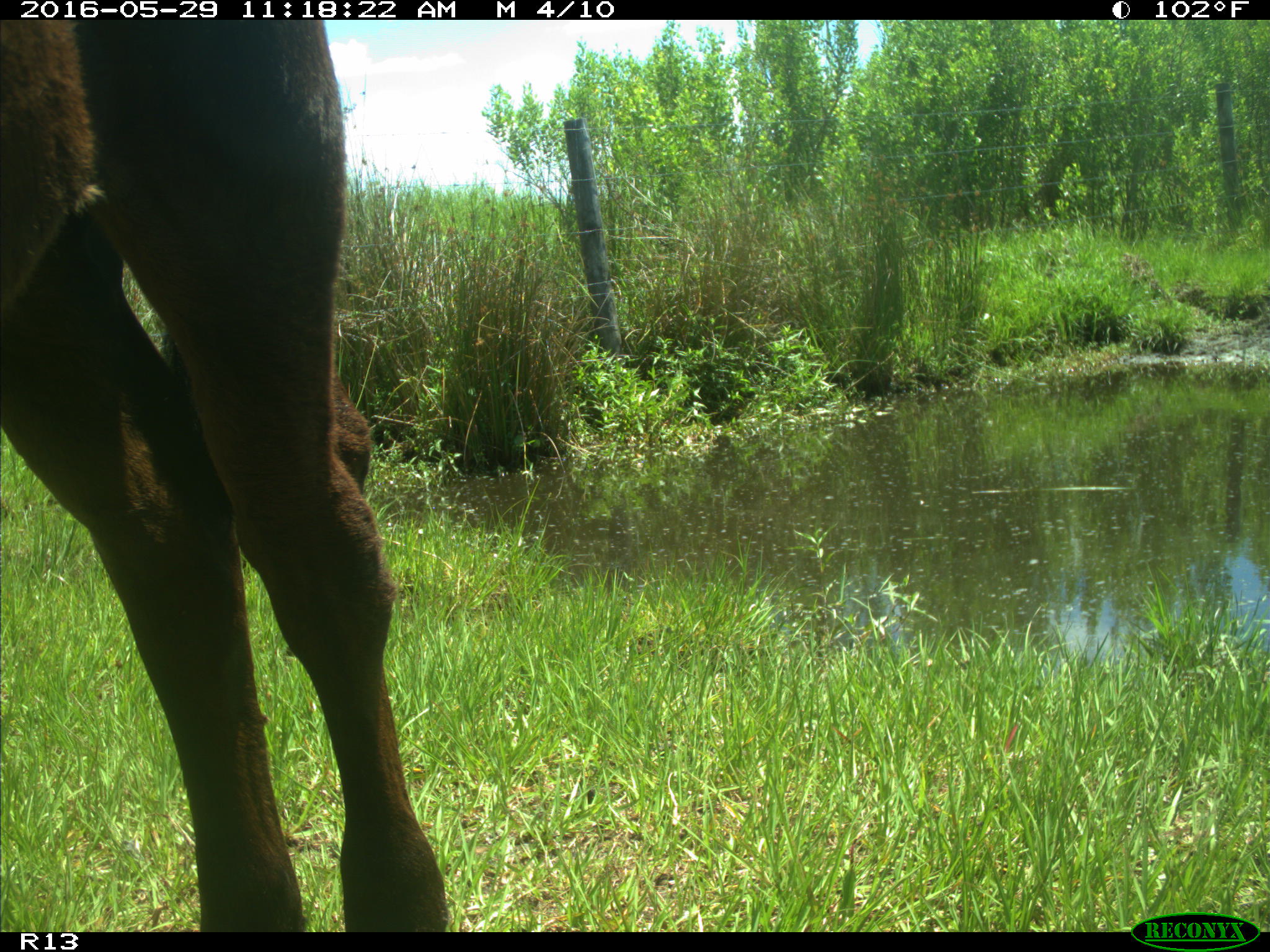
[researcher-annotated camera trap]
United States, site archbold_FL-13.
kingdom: Animalia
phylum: Chordata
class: Mammalia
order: Artiodactyla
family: Bovidae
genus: Bos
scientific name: Bos taurus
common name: domestic cow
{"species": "Bos taurus (domestic cow)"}